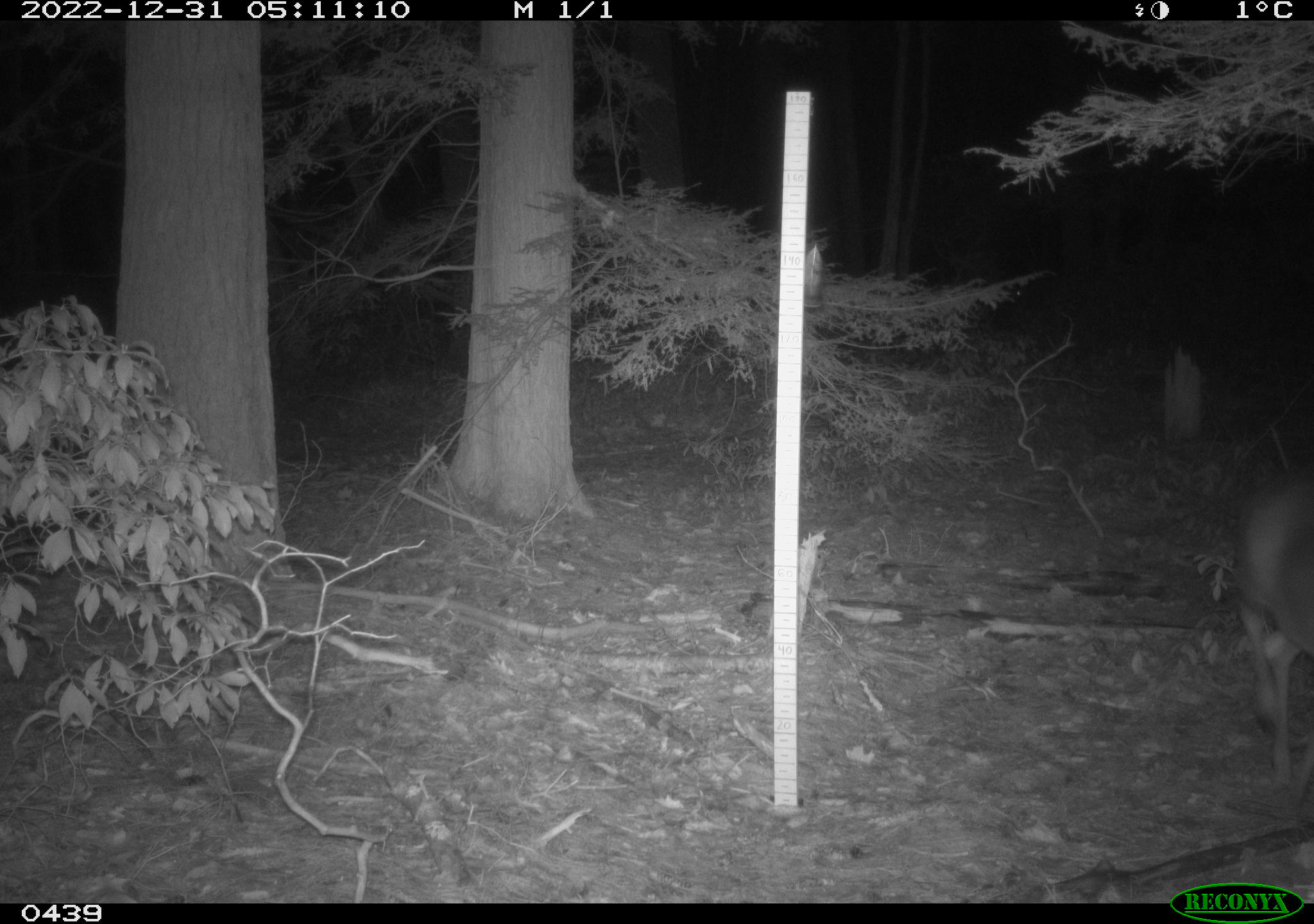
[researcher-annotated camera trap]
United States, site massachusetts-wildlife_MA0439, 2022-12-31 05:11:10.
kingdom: Animalia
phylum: Chordata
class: Mammalia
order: Artiodactyla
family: Cervidae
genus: Odocoileus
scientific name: Odocoileus virginianus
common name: white-tailed deer